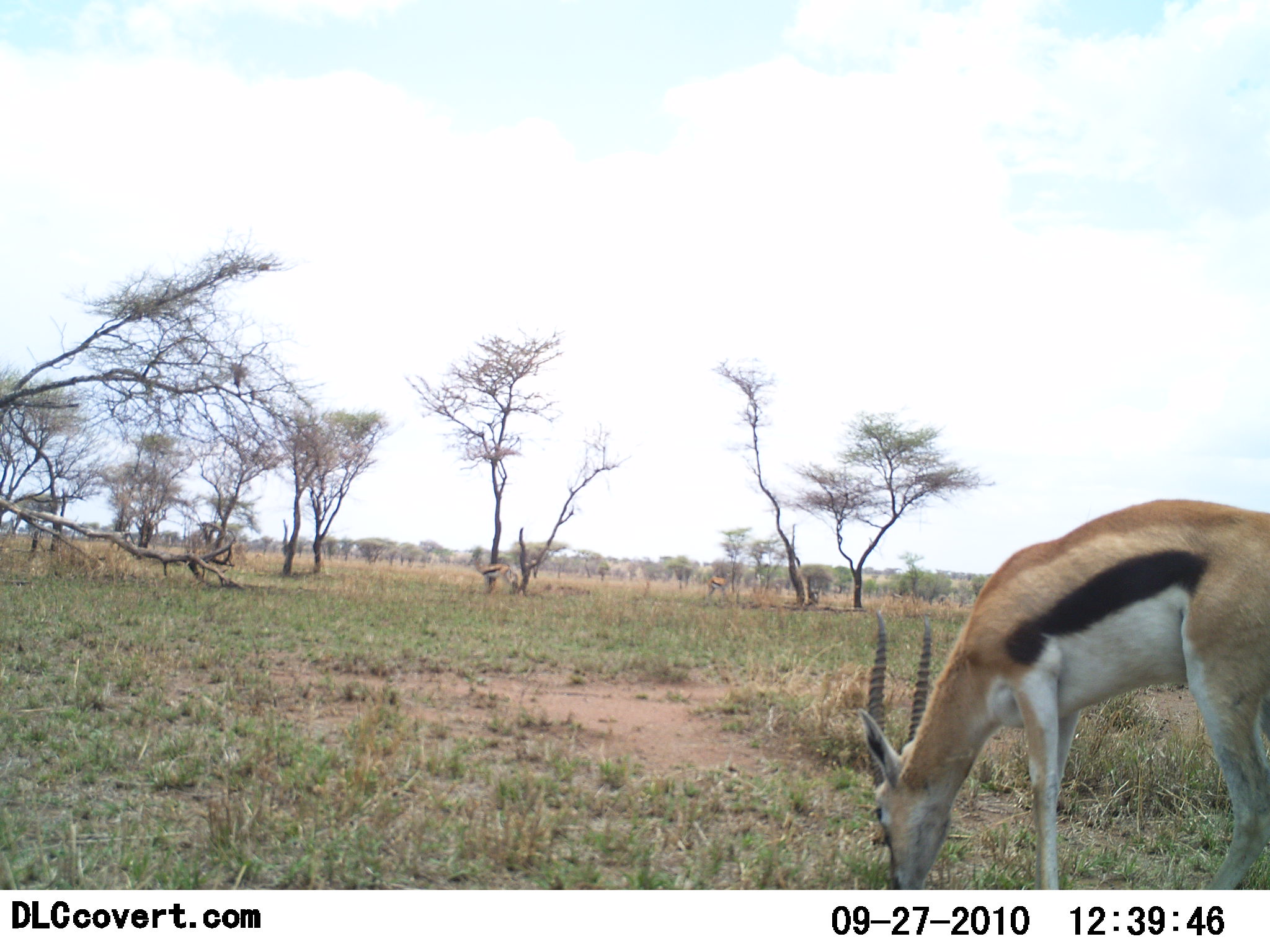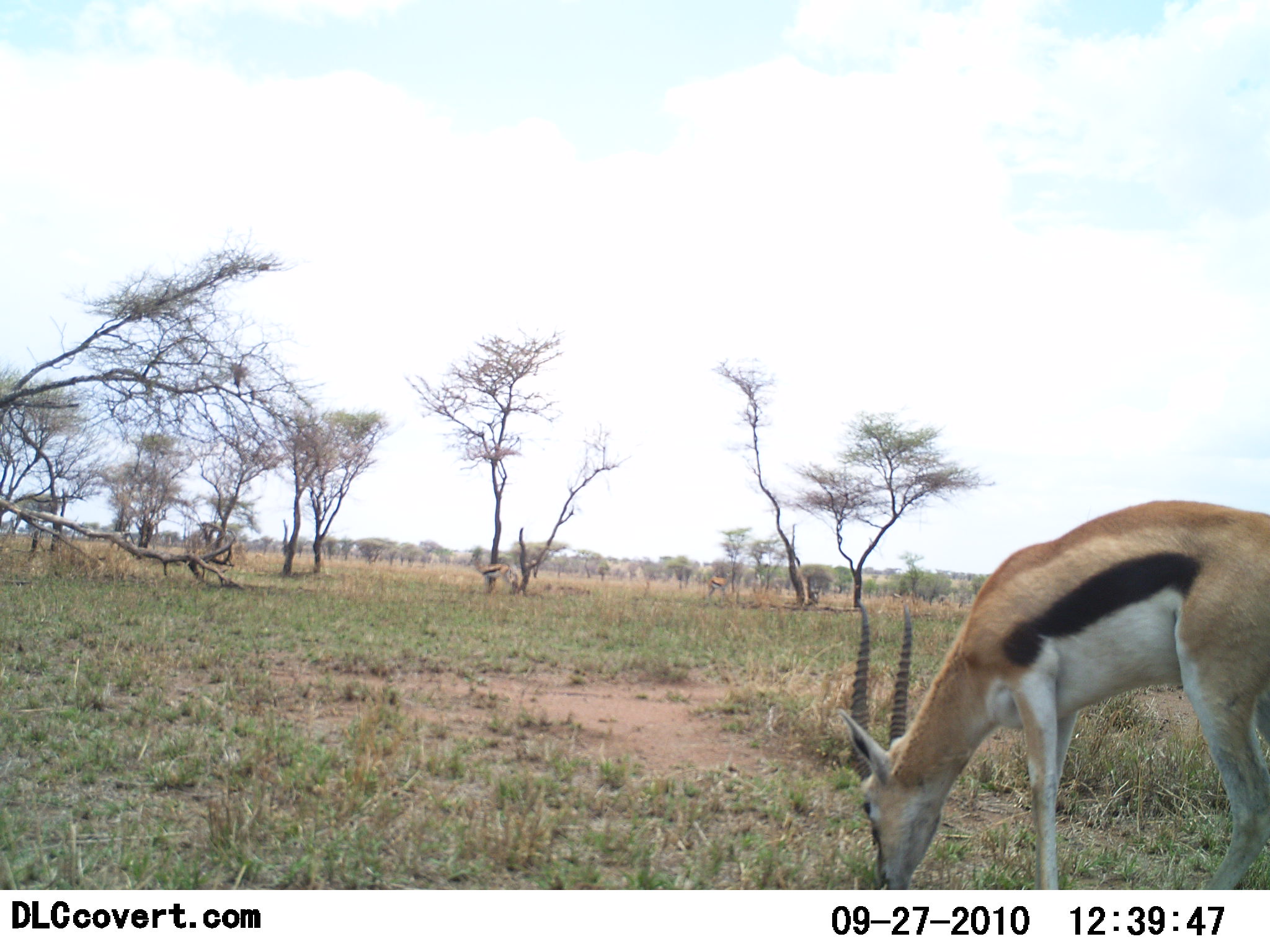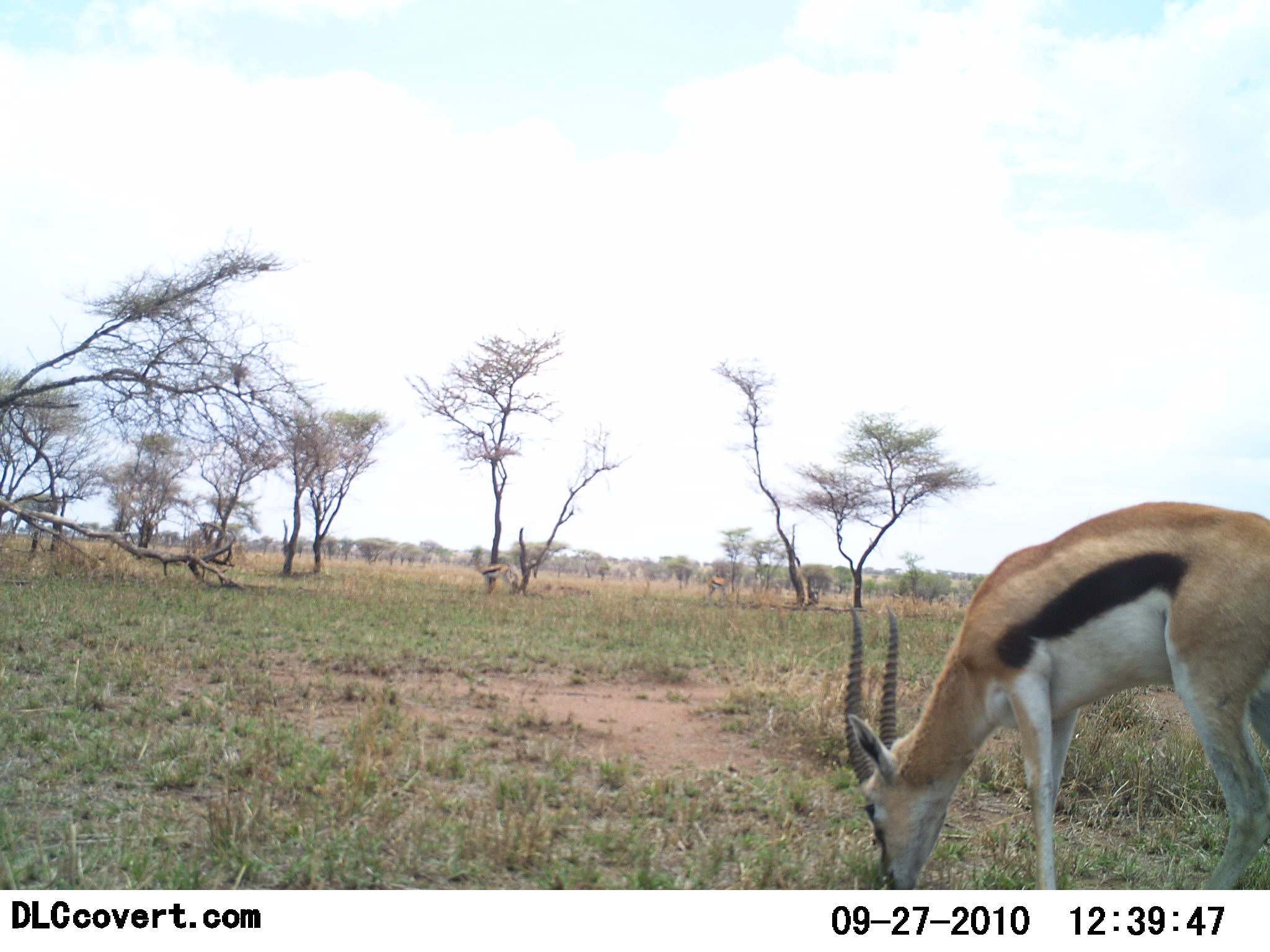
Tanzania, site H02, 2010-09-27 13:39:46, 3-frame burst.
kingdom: Animalia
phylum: Chordata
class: Mammalia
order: Artiodactyla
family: Bovidae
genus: Eudorcas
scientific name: Eudorcas thomsonii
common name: thomson's gazelle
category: gazellethomsons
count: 1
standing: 38%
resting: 0%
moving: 8%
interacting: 0%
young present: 0%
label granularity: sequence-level